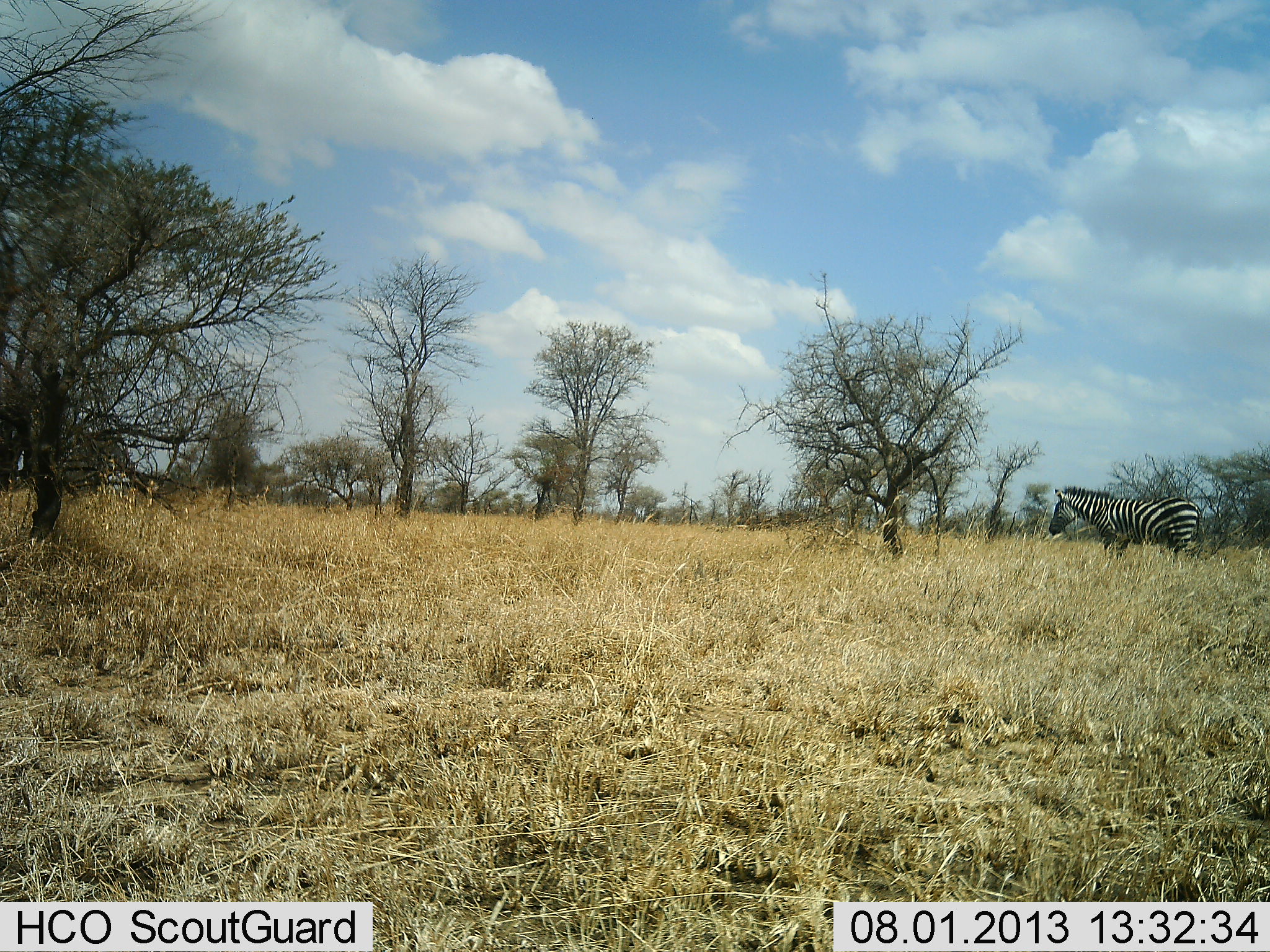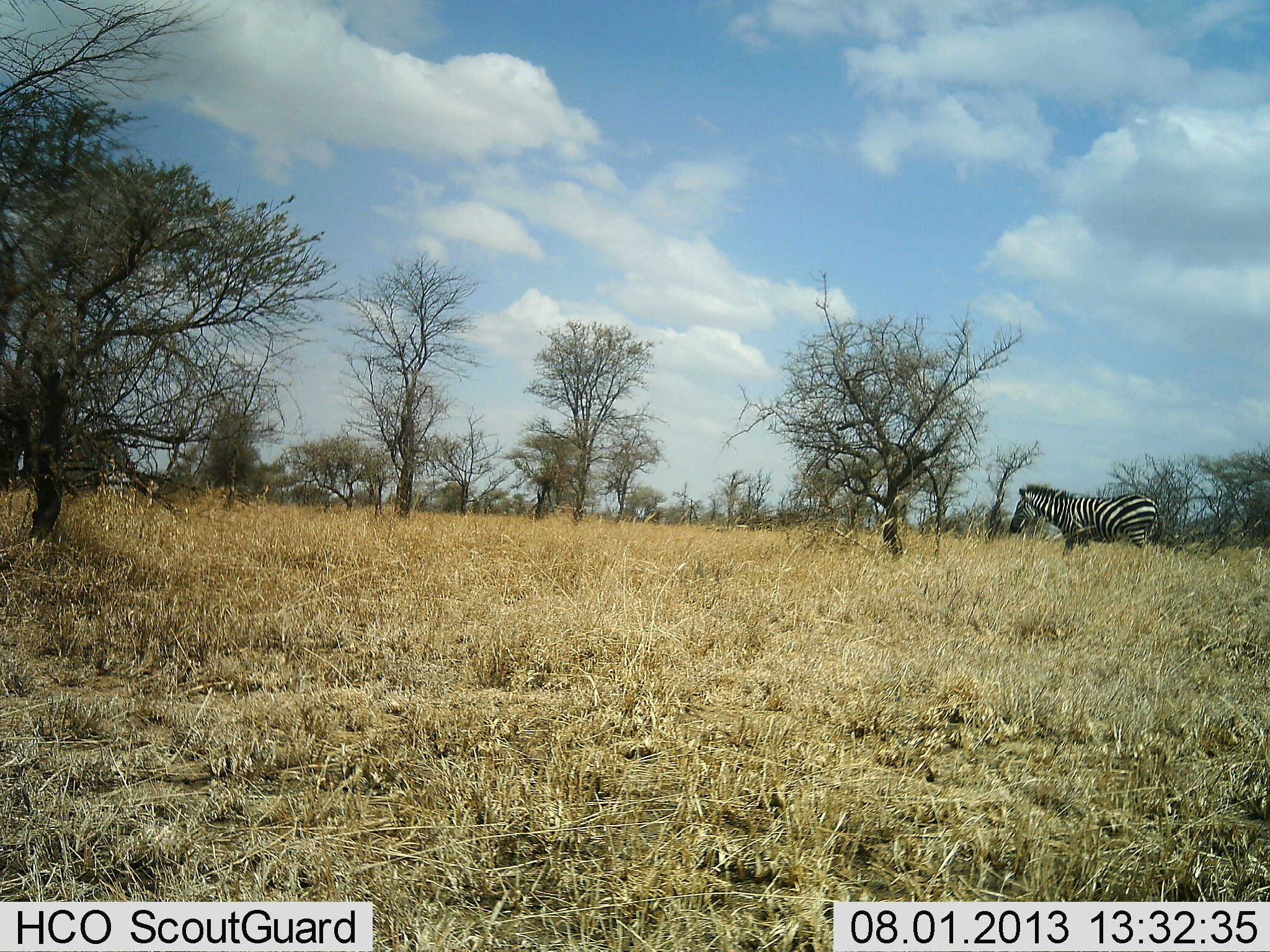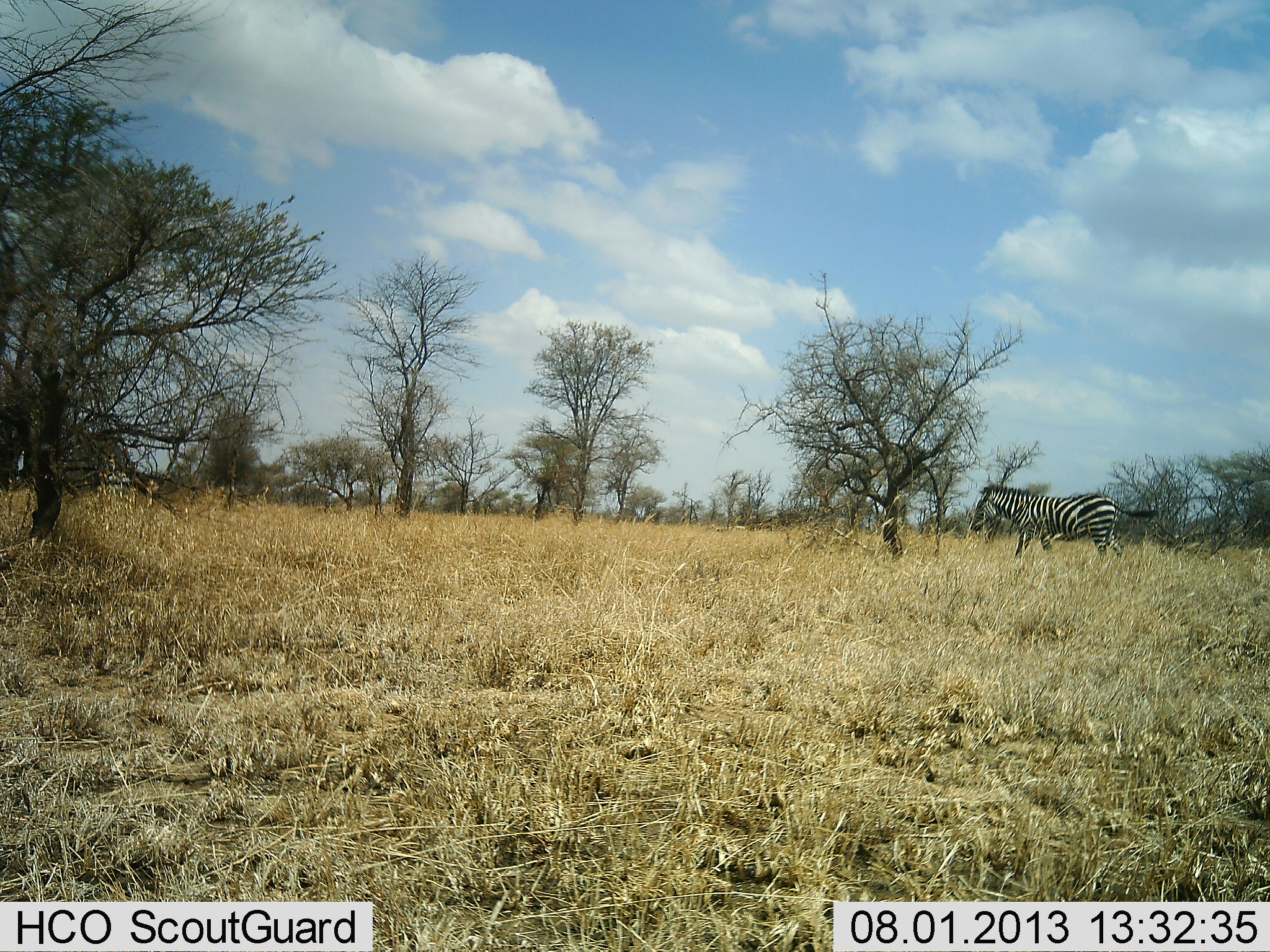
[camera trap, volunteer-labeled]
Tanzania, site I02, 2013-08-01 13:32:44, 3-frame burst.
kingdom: Animalia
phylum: Chordata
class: Mammalia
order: Perissodactyla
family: Equidae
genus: Equus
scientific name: Equus quagga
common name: plains zebra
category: zebra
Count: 1.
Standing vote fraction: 20%.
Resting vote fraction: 0%.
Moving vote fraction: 80%.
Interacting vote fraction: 0%.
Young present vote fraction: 0%.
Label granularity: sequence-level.